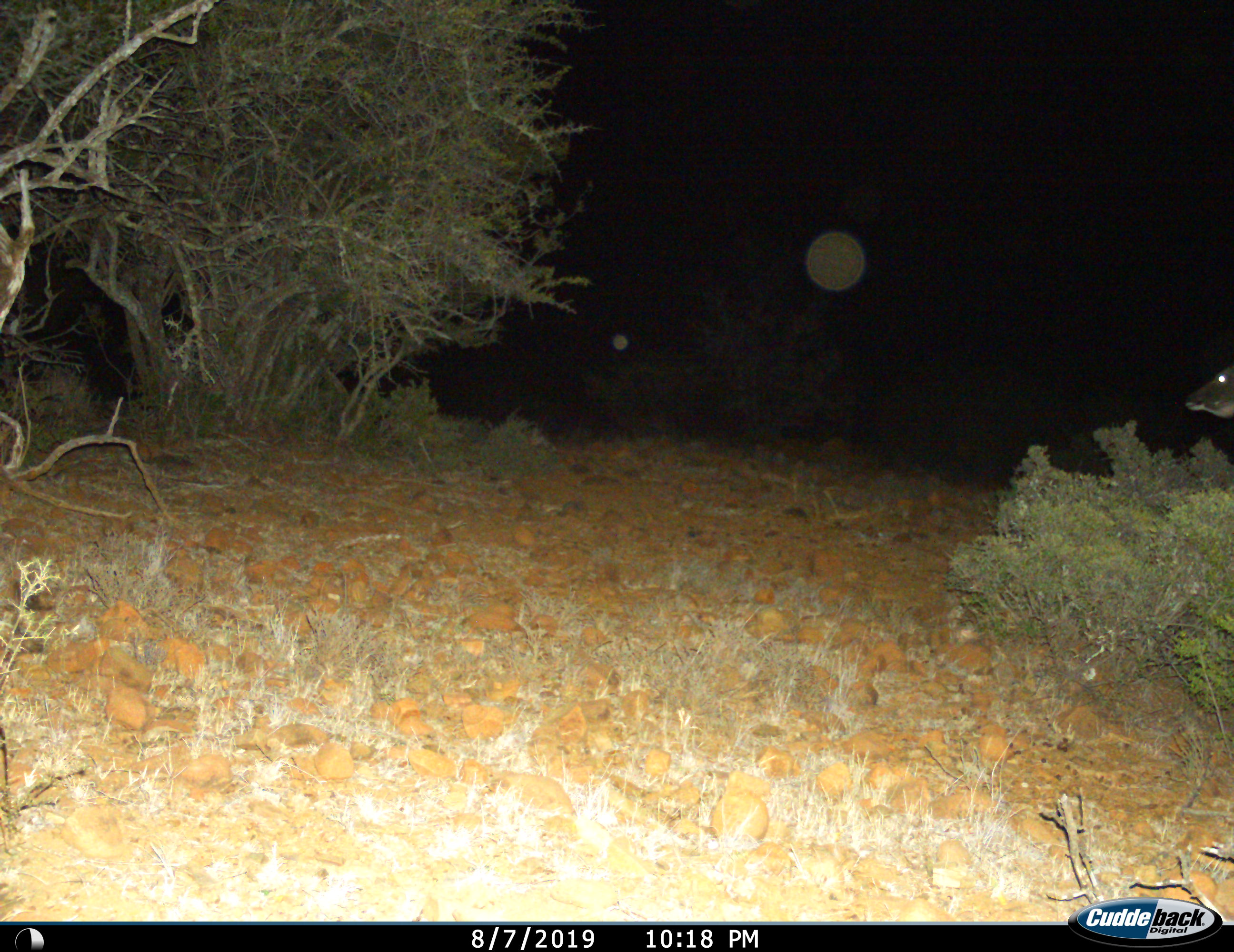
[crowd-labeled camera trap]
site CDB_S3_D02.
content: unidentified animal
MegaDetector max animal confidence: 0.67